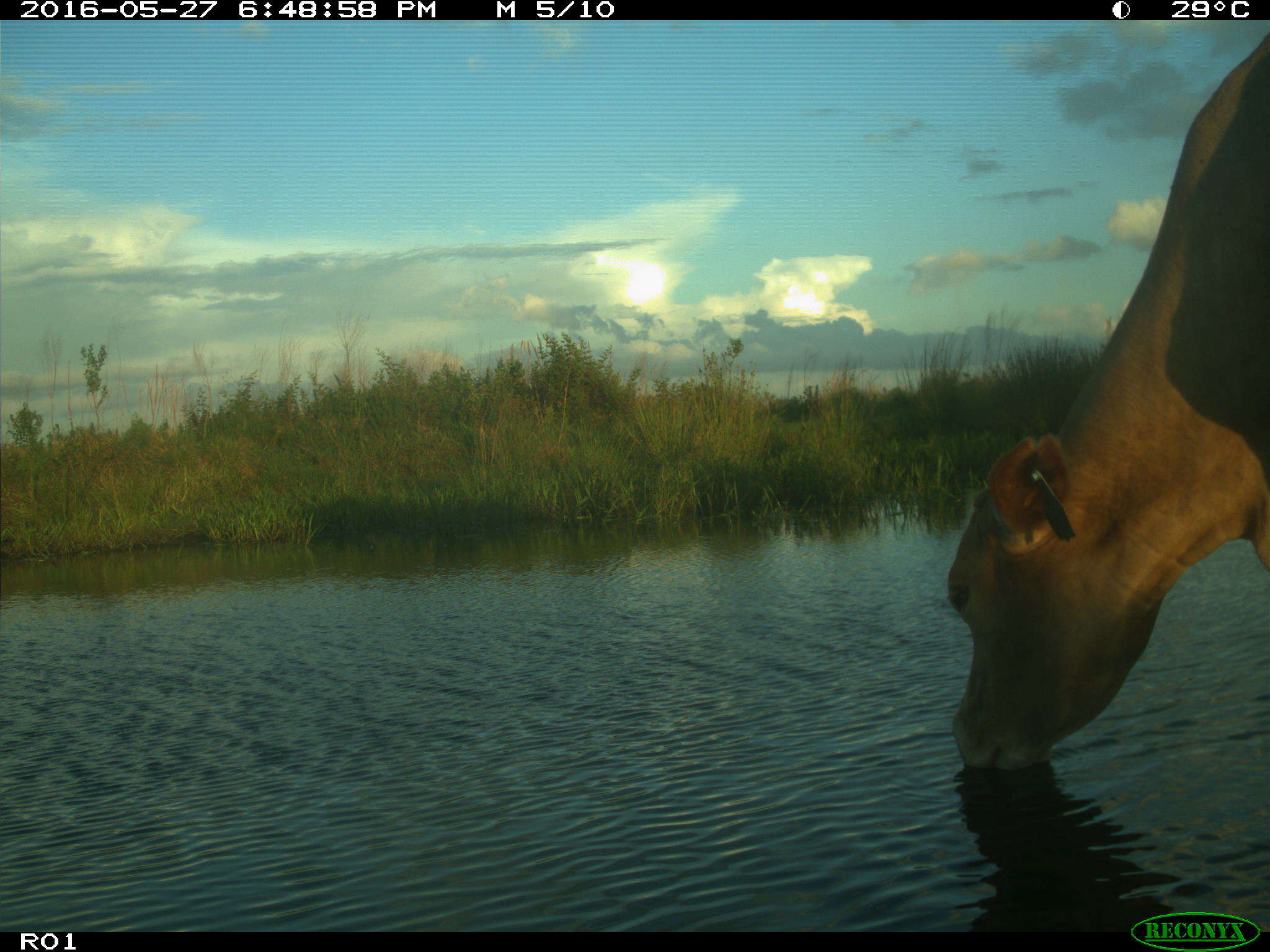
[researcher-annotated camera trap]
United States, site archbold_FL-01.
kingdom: Animalia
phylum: Chordata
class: Mammalia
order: Artiodactyla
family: Bovidae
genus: Bos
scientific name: Bos taurus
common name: domestic cow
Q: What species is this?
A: Bos taurus (domestic cow).